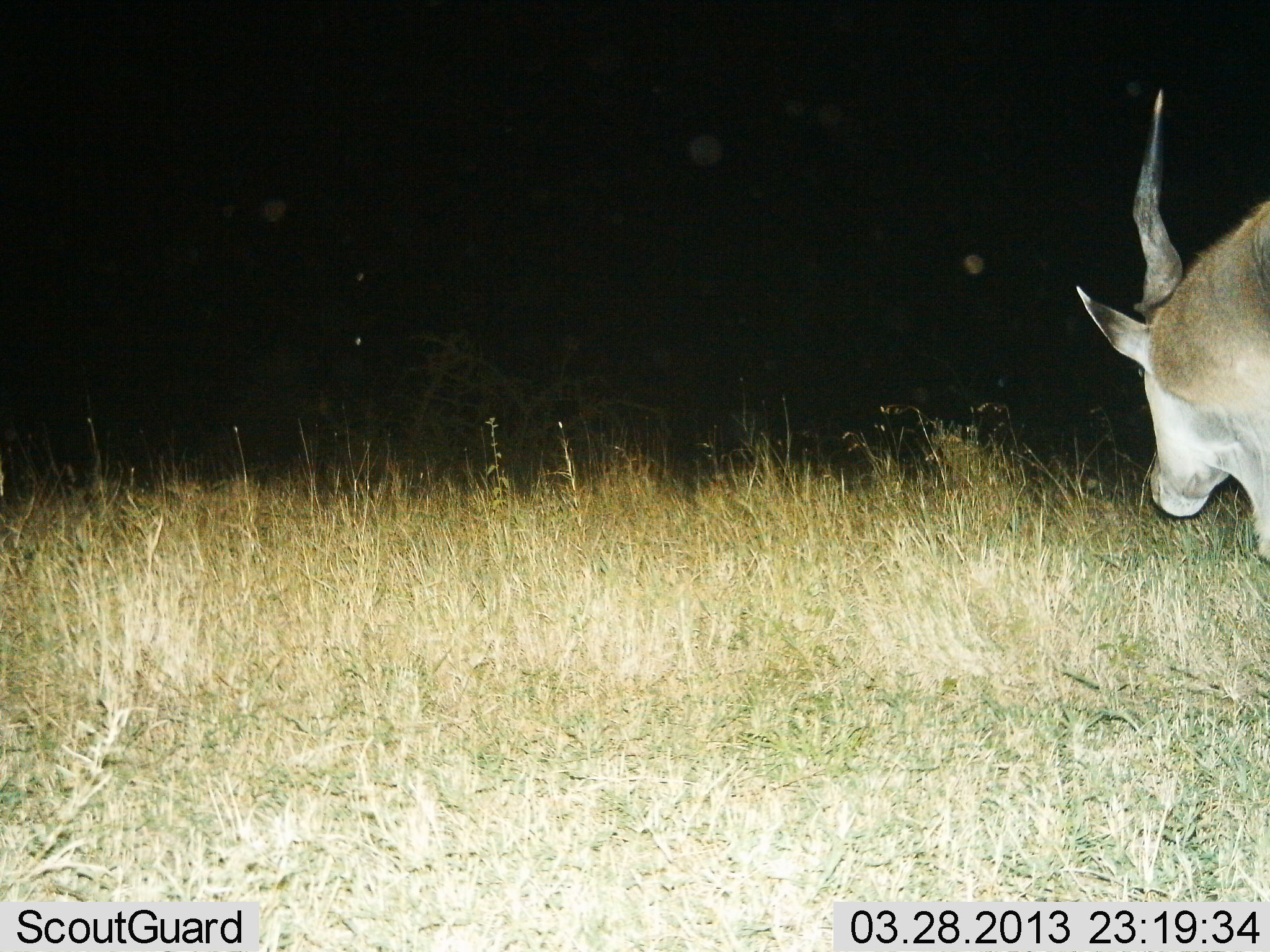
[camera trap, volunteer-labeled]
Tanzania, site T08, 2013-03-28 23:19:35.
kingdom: Animalia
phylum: Chordata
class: Mammalia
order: Artiodactyla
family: Bovidae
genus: Tragelaphus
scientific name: Tragelaphus oryx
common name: eland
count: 1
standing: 59%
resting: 0%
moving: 35%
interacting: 0%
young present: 0%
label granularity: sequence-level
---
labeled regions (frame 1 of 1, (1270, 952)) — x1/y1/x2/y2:
animal: 1074/89/1270/561